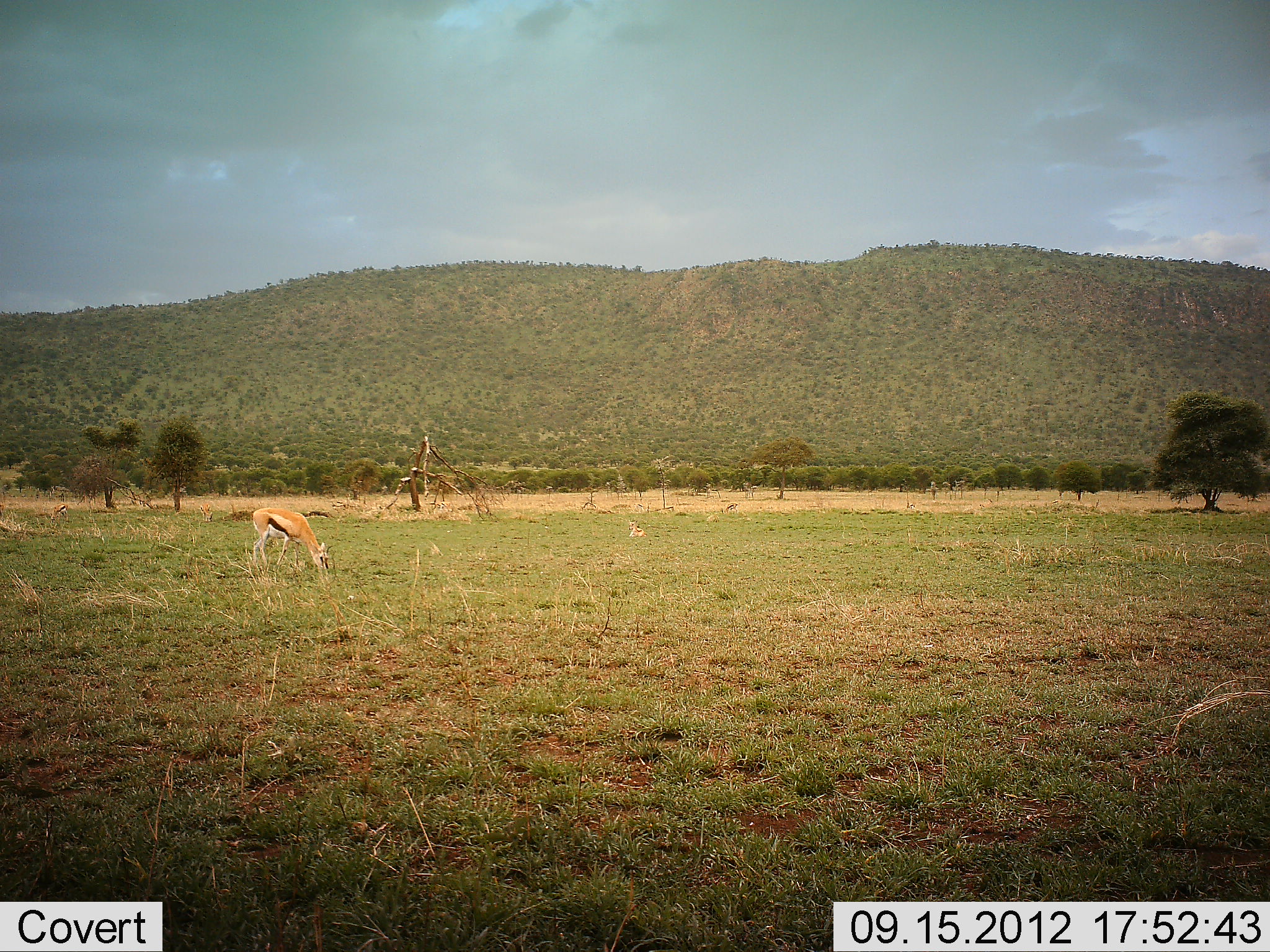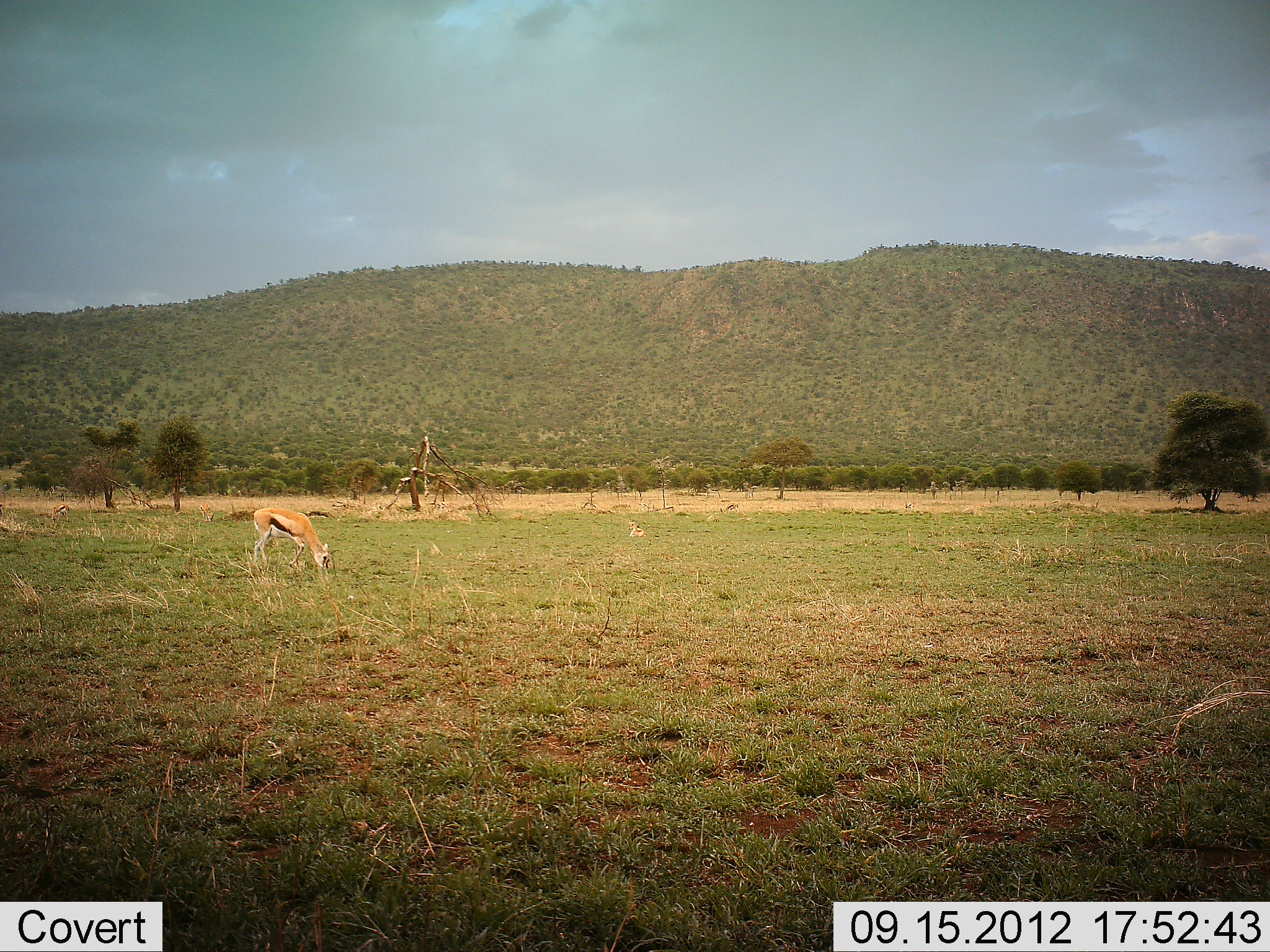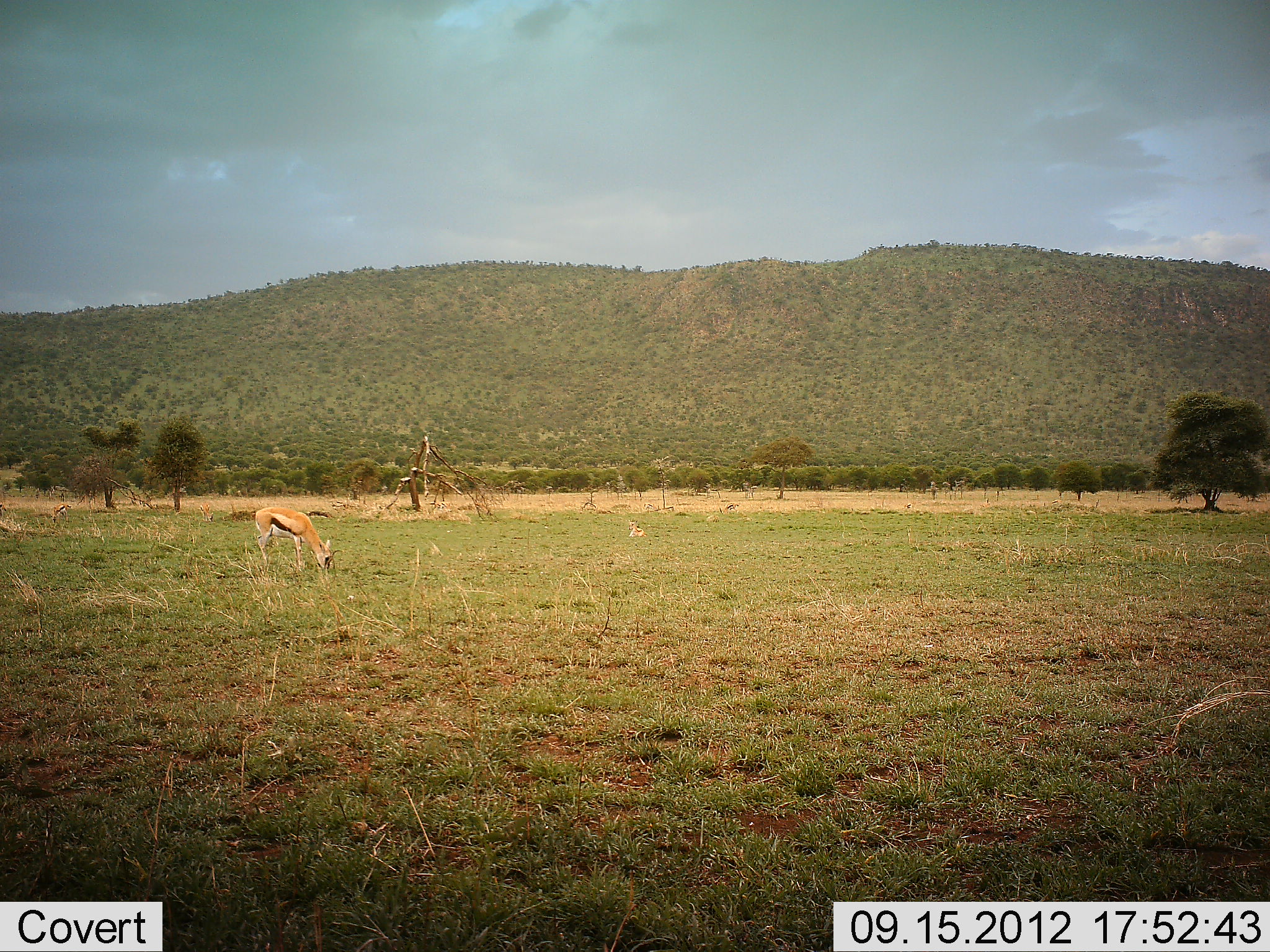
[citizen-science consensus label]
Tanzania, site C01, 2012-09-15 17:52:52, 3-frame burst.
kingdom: Animalia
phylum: Chordata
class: Mammalia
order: Artiodactyla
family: Bovidae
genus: Eudorcas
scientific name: Eudorcas thomsonii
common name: thomson's gazelle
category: gazellethomsons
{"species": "gazellethomsons (thomson's gazelle) (Eudorcas thomsonii)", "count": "1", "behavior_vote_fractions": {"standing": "0%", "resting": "20%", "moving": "0%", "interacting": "0%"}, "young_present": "0%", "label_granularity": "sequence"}